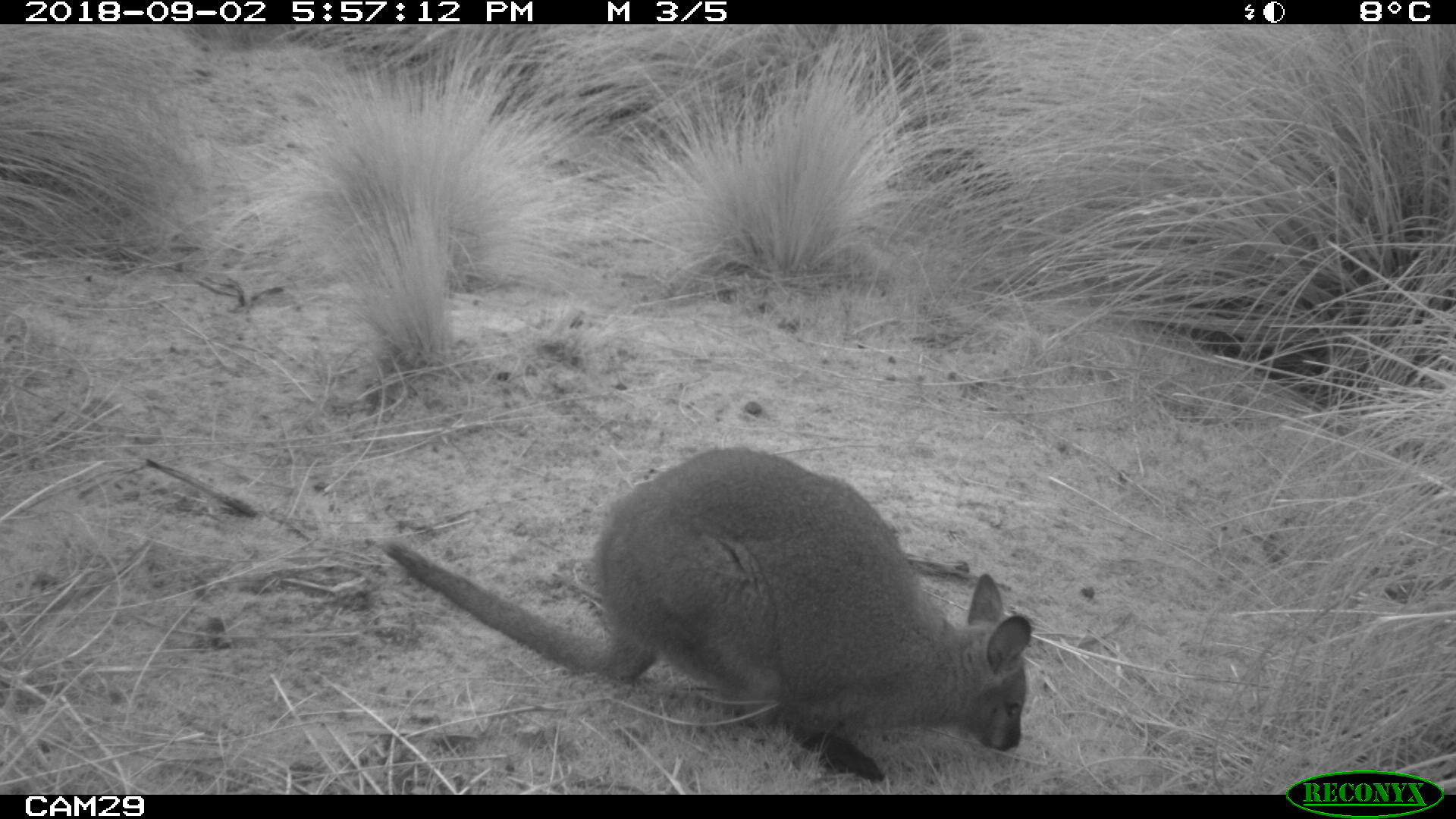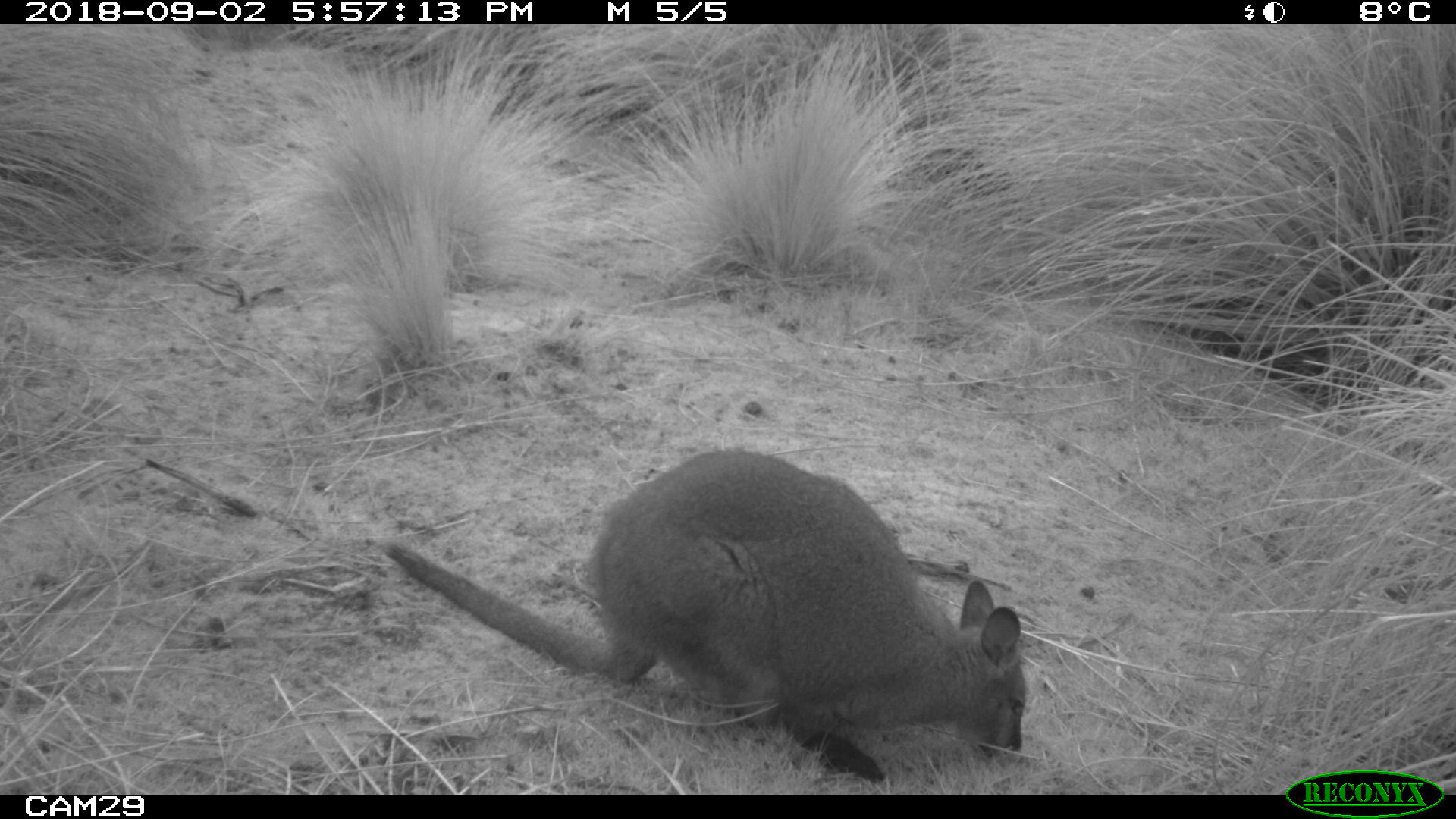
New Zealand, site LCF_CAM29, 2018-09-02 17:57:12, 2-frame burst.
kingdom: Animalia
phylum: Chordata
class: Mammalia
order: Diprotodontia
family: Macropodidae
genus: Notamacropus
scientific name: Notamacropus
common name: wallaby